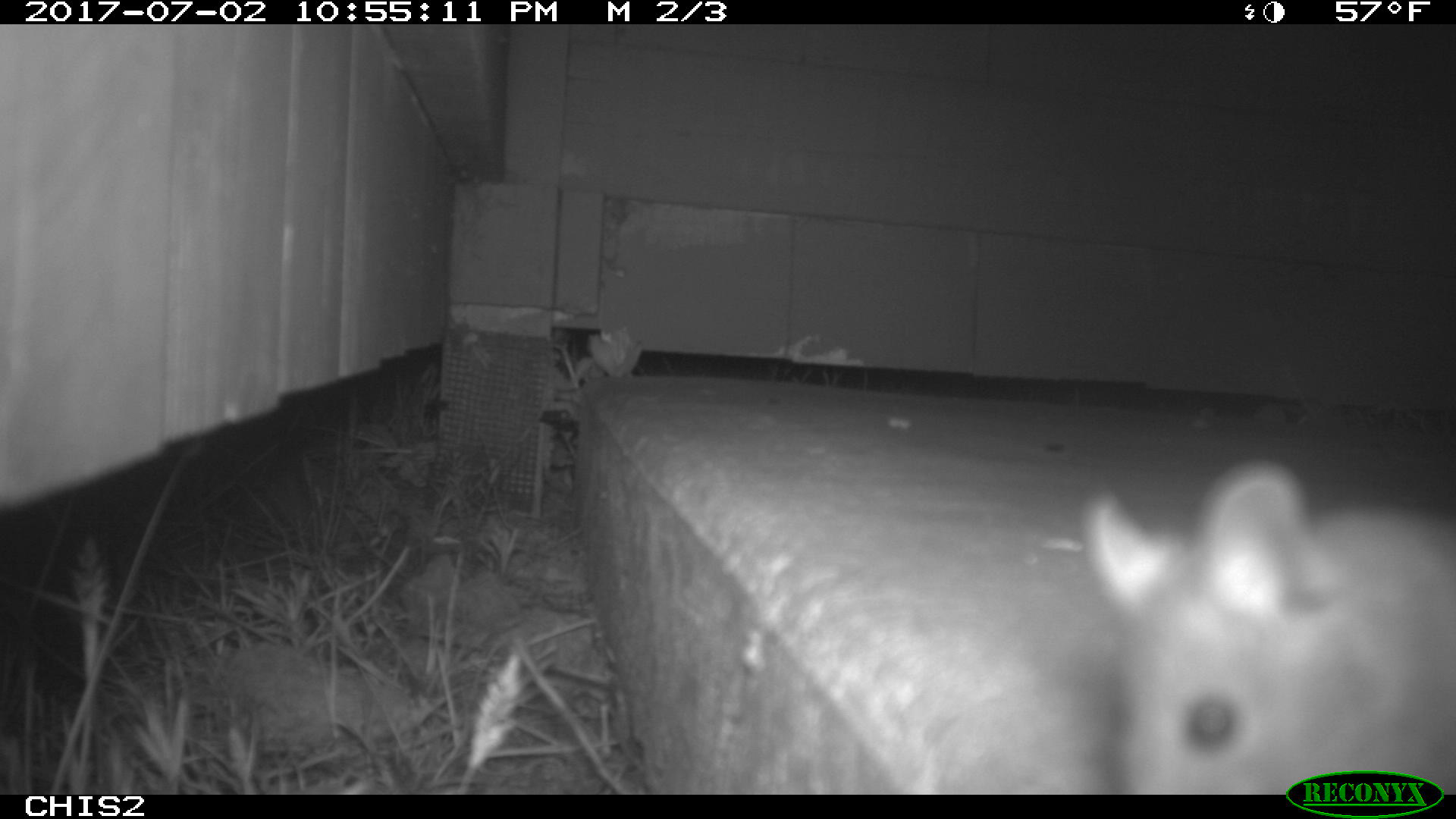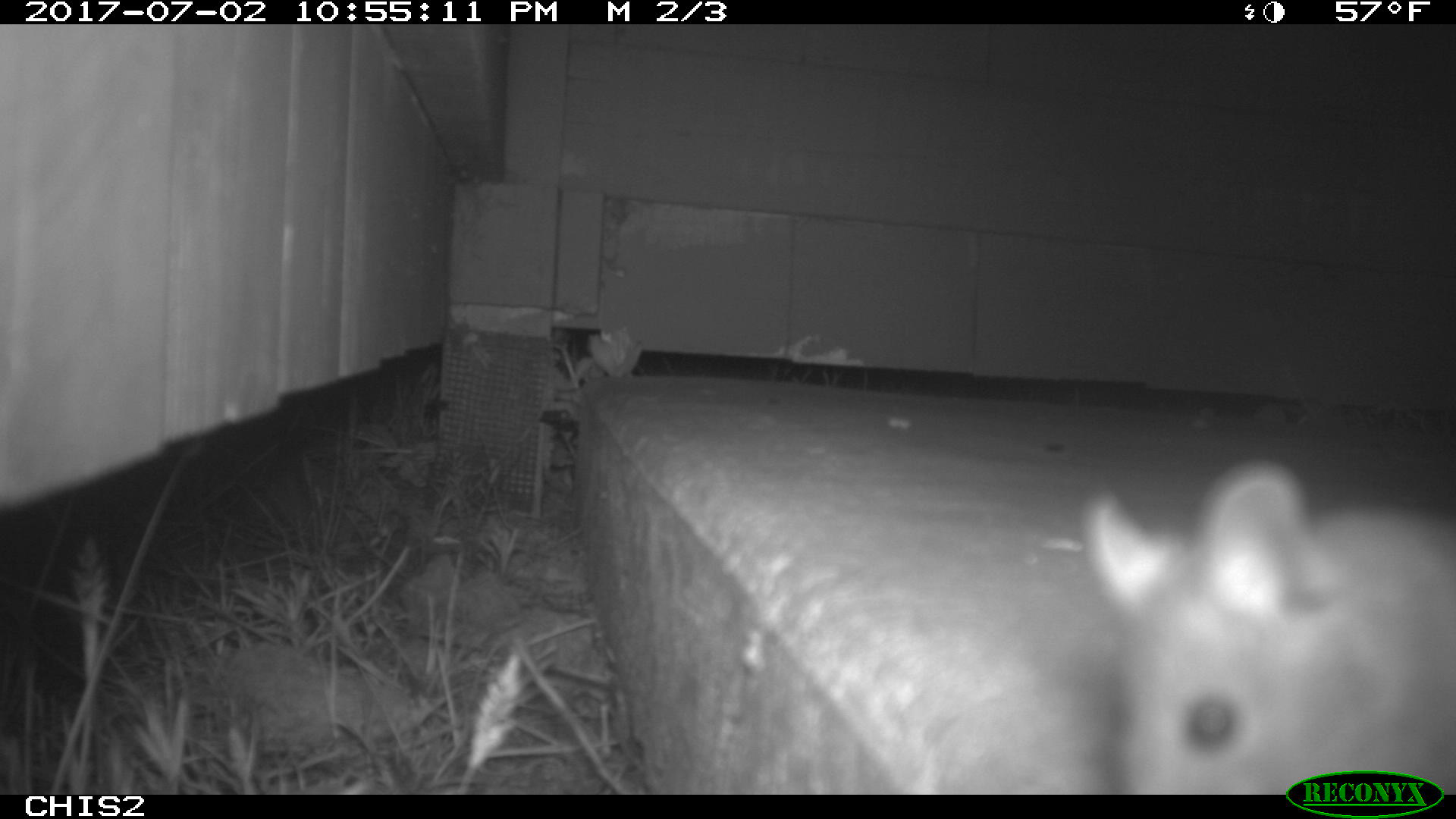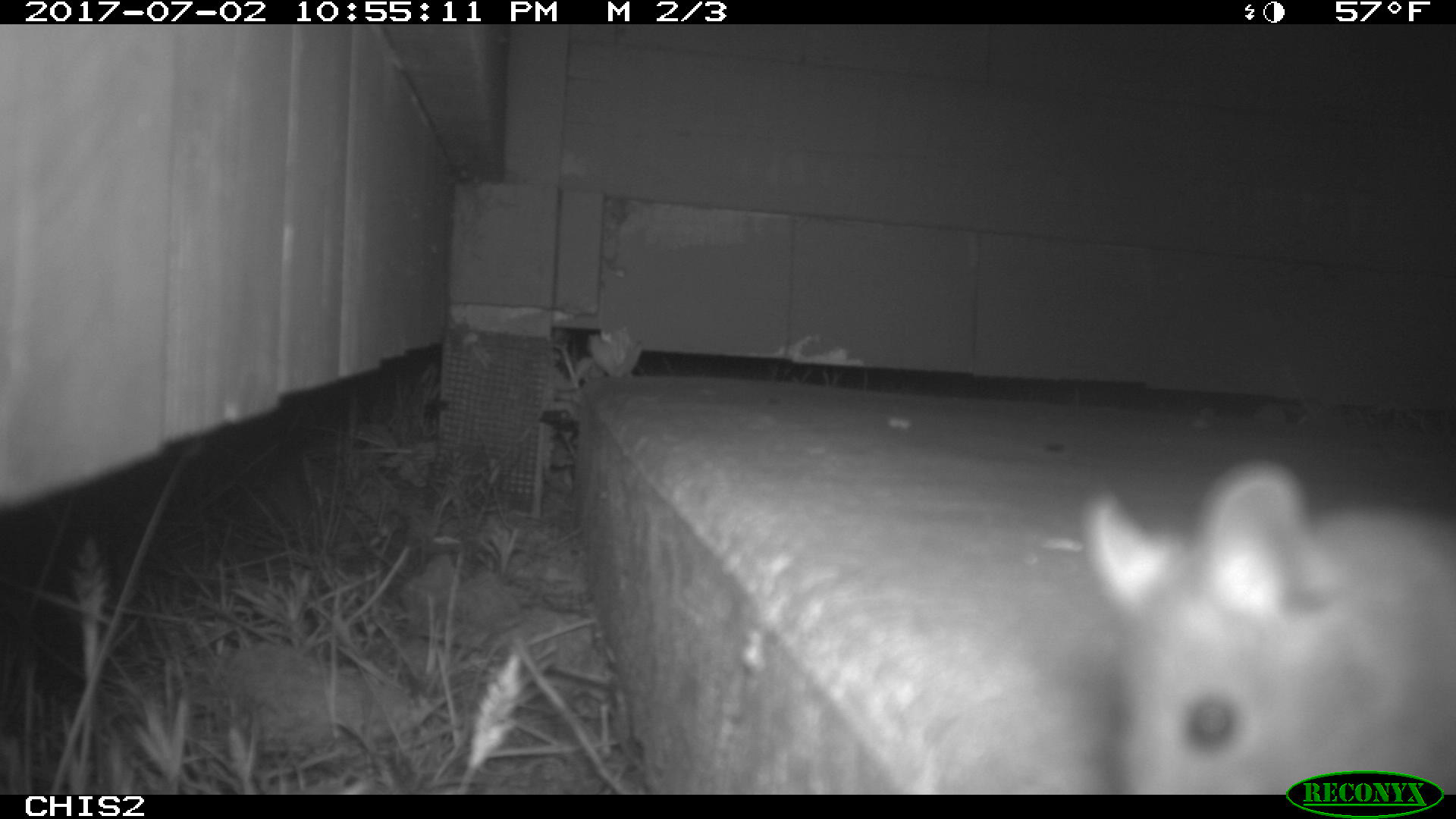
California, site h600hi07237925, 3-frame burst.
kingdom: Animalia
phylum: Chordata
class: Mammalia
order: Rodentia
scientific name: Rodentia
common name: rodent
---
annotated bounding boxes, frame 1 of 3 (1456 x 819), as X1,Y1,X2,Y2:
rodent: 1084,457,1455,792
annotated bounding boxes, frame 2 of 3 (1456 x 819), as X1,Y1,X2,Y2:
rodent: 1079,453,1455,790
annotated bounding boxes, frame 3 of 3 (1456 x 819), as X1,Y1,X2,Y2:
rodent: 1084,457,1455,795